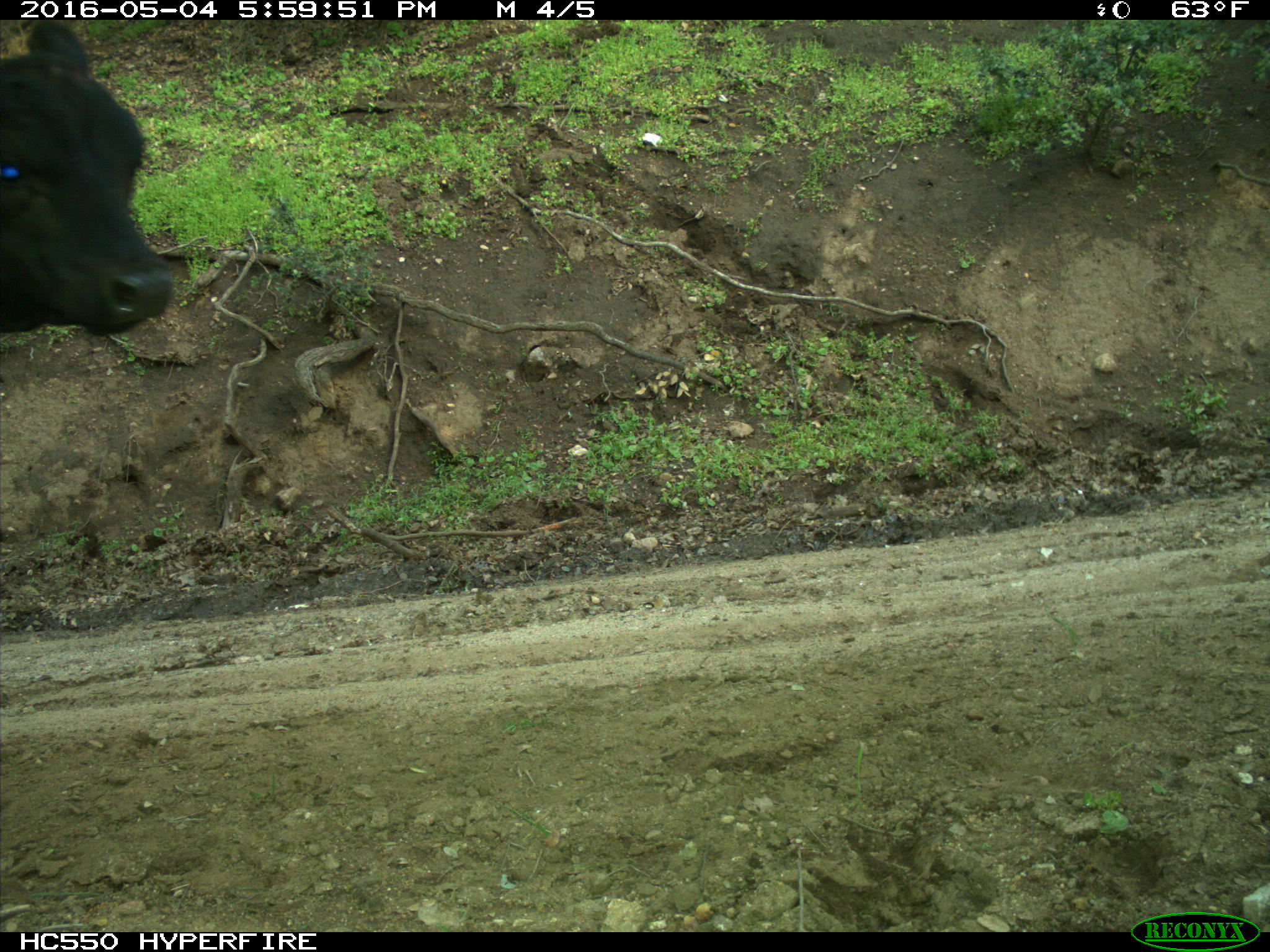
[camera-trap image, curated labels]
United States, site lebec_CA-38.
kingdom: Animalia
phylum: Chordata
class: Mammalia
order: Artiodactyla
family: Bovidae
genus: Bos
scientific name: Bos taurus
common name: domestic cow